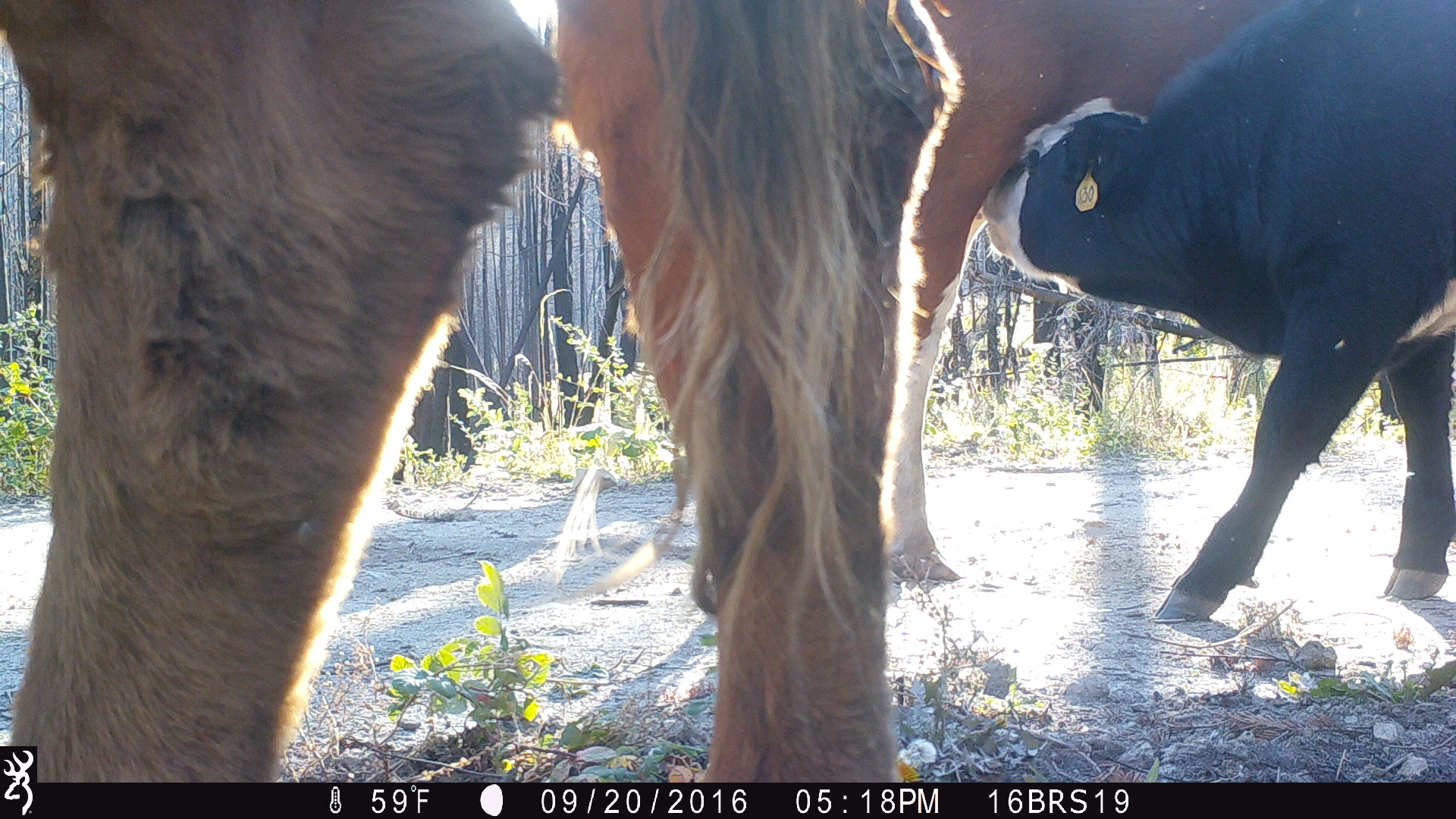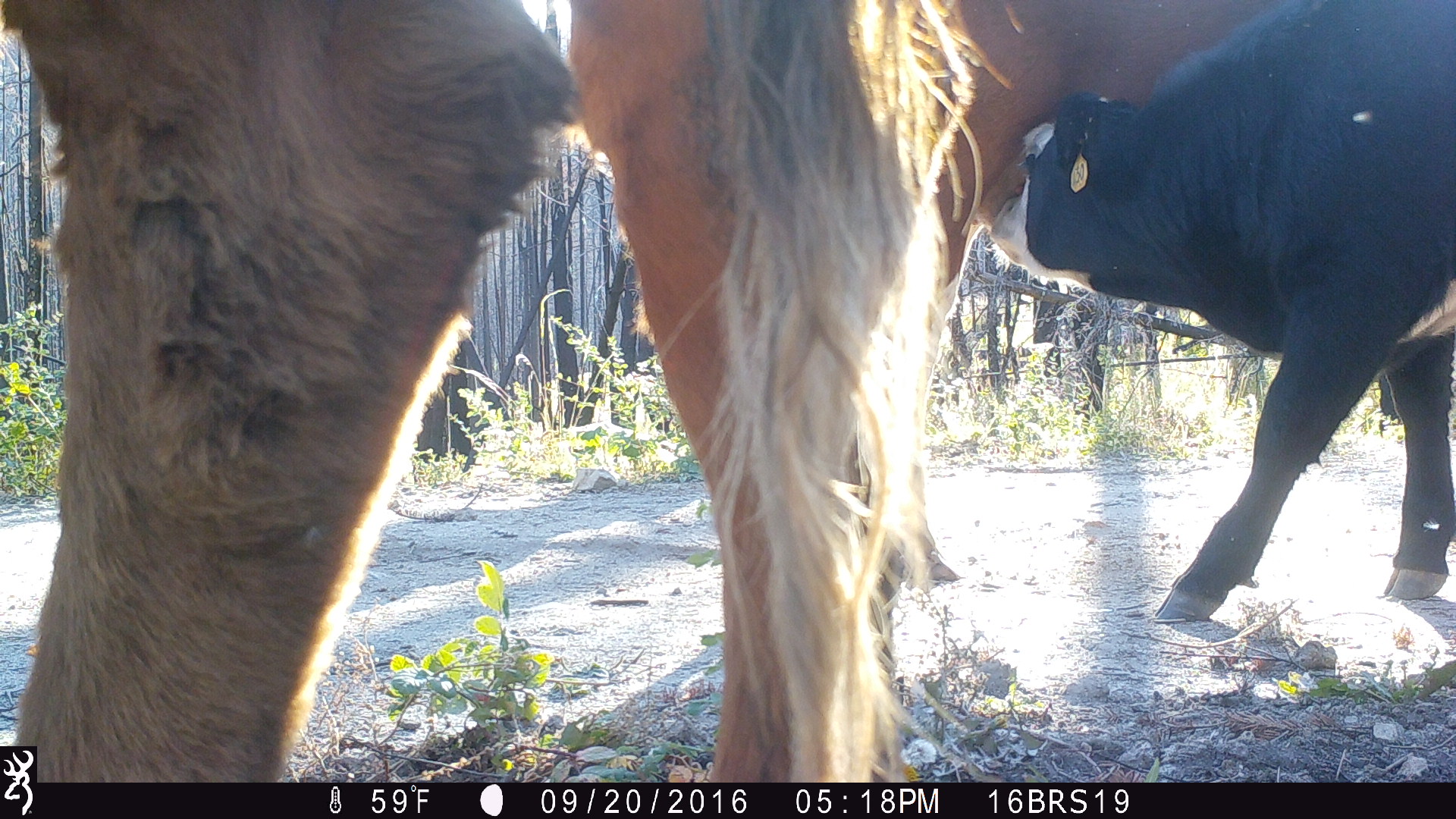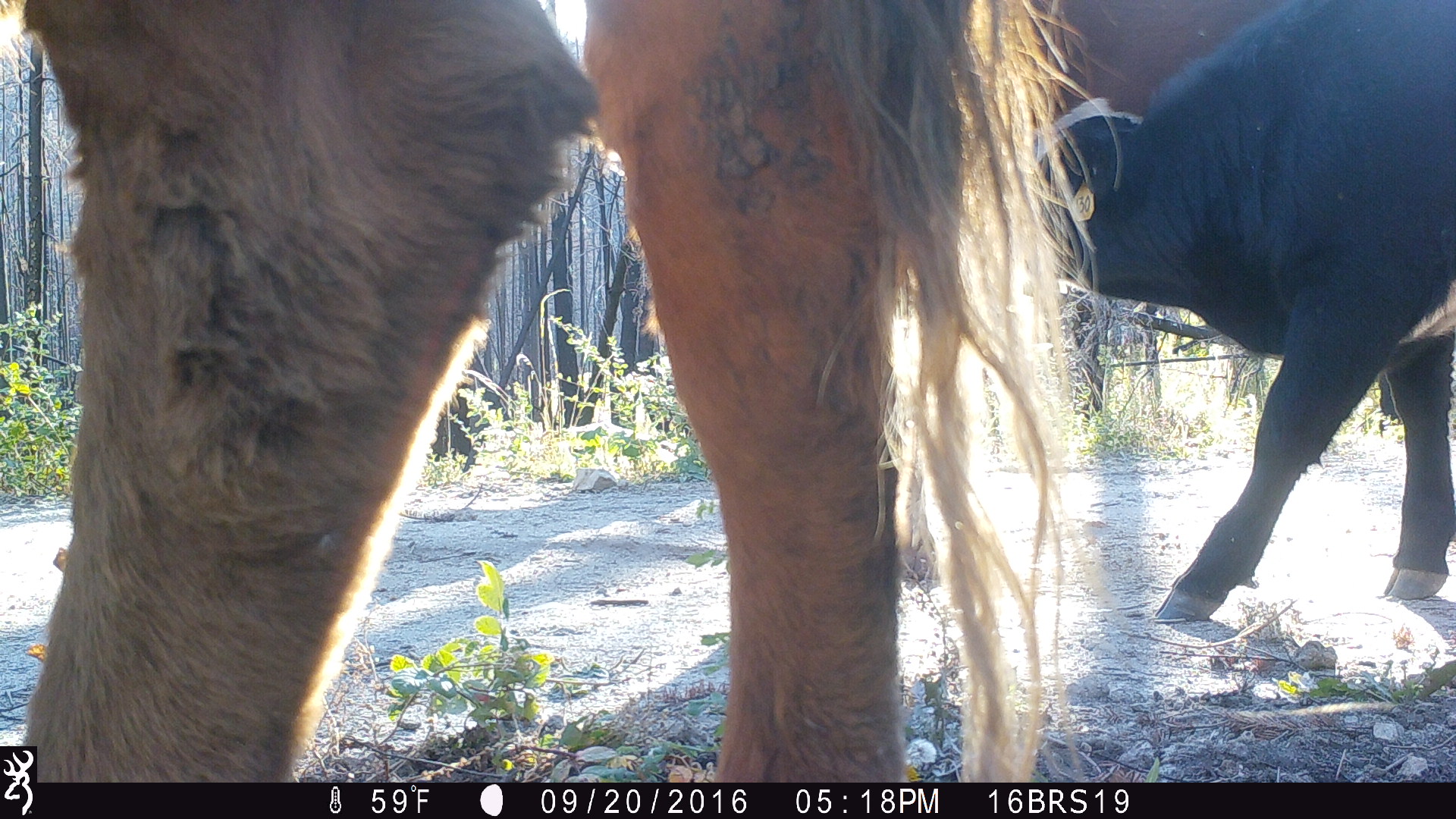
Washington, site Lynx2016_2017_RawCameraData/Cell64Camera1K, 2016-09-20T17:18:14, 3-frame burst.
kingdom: Animalia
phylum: Chordata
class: Mammalia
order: Artiodactyla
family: Bovidae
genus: Bos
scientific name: Bos taurus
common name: domestic cattle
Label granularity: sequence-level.